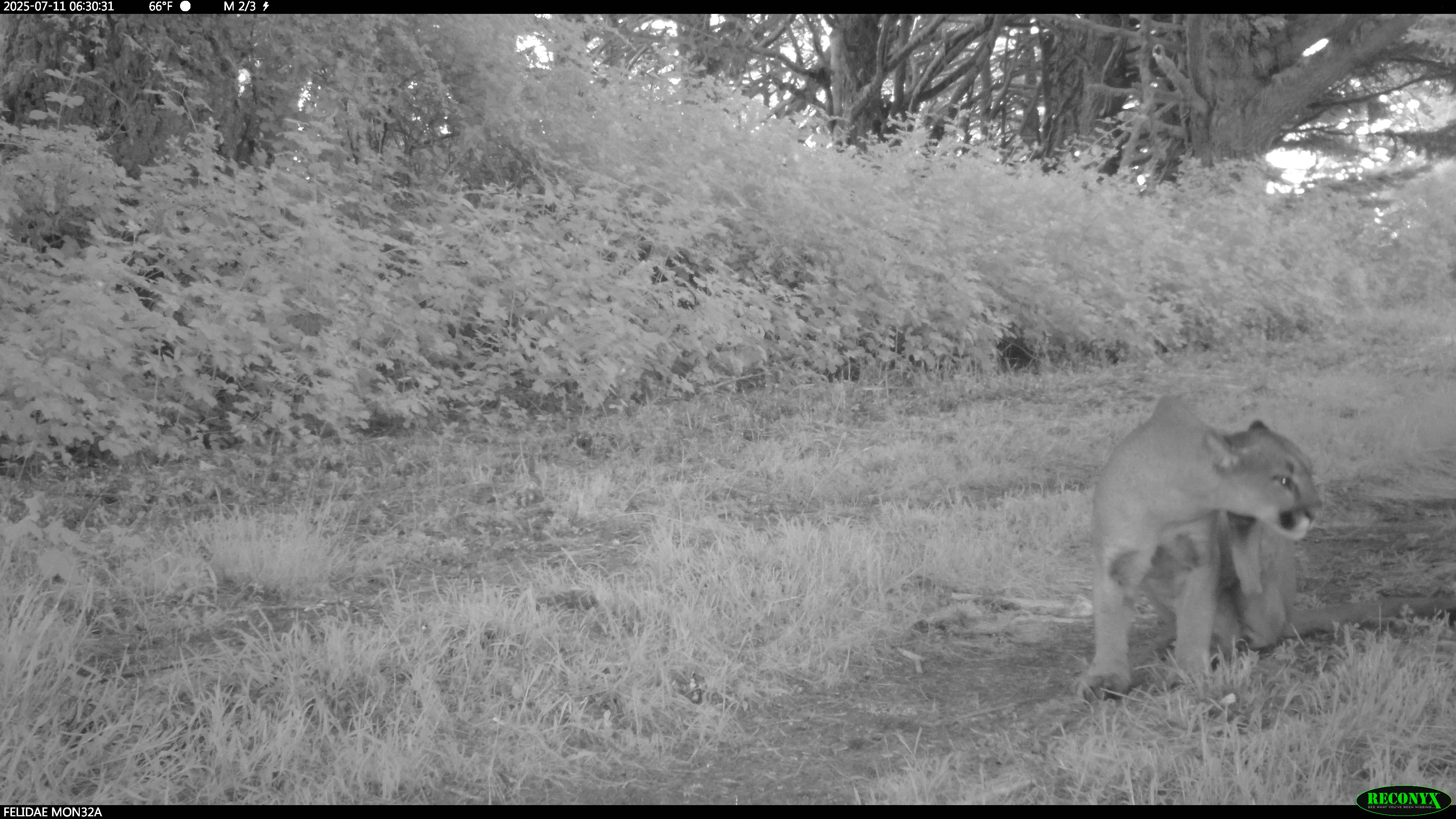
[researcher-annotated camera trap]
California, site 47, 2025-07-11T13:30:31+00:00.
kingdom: Animalia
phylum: Chordata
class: Mammalia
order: Carnivora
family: Felidae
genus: Puma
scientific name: Puma concolor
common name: puma